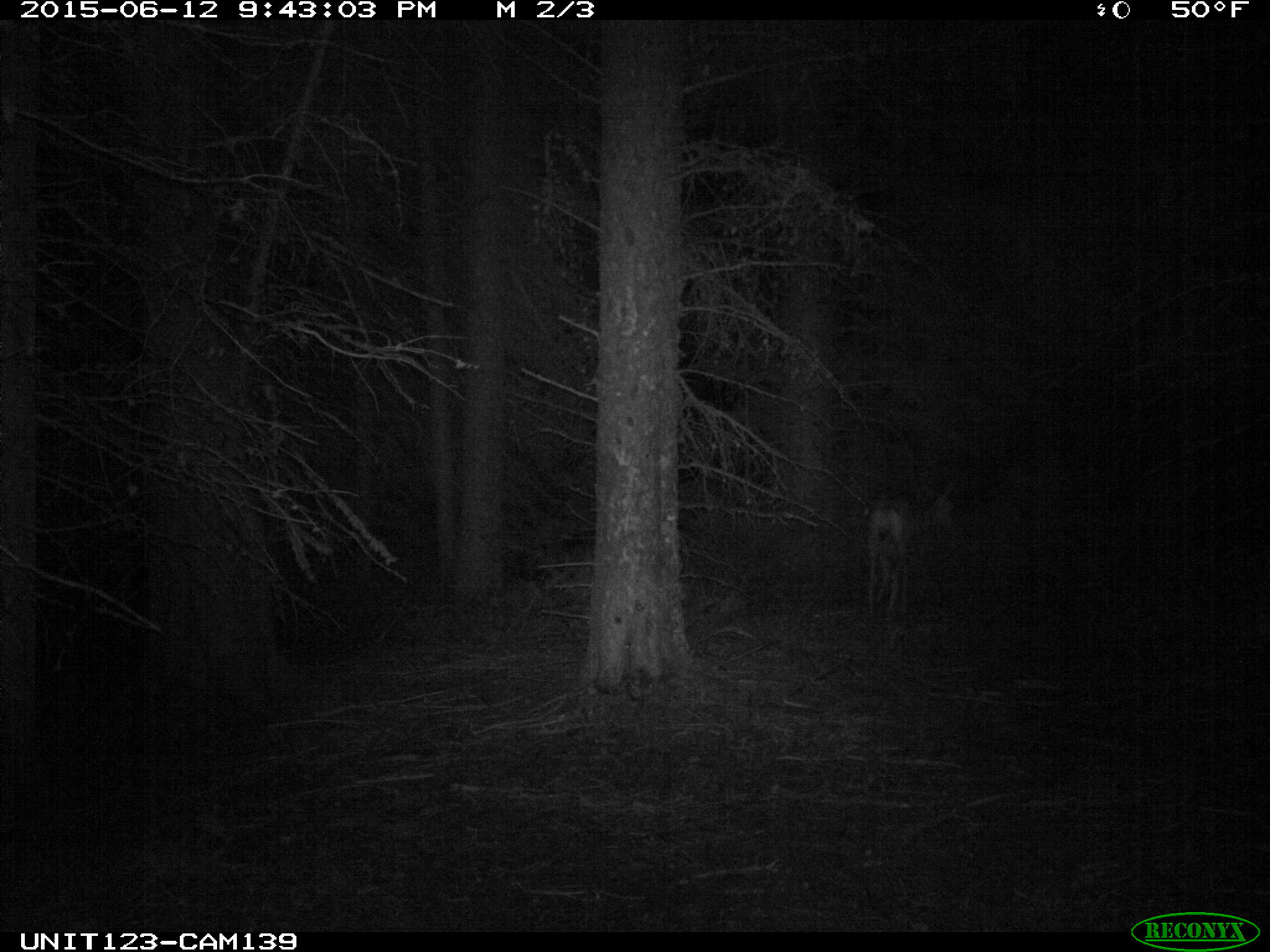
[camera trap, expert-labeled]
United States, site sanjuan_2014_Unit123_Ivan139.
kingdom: Animalia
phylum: Chordata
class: Mammalia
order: Artiodactyla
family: Cervidae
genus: Odocoileus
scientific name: Odocoileus hemionus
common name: mule deer